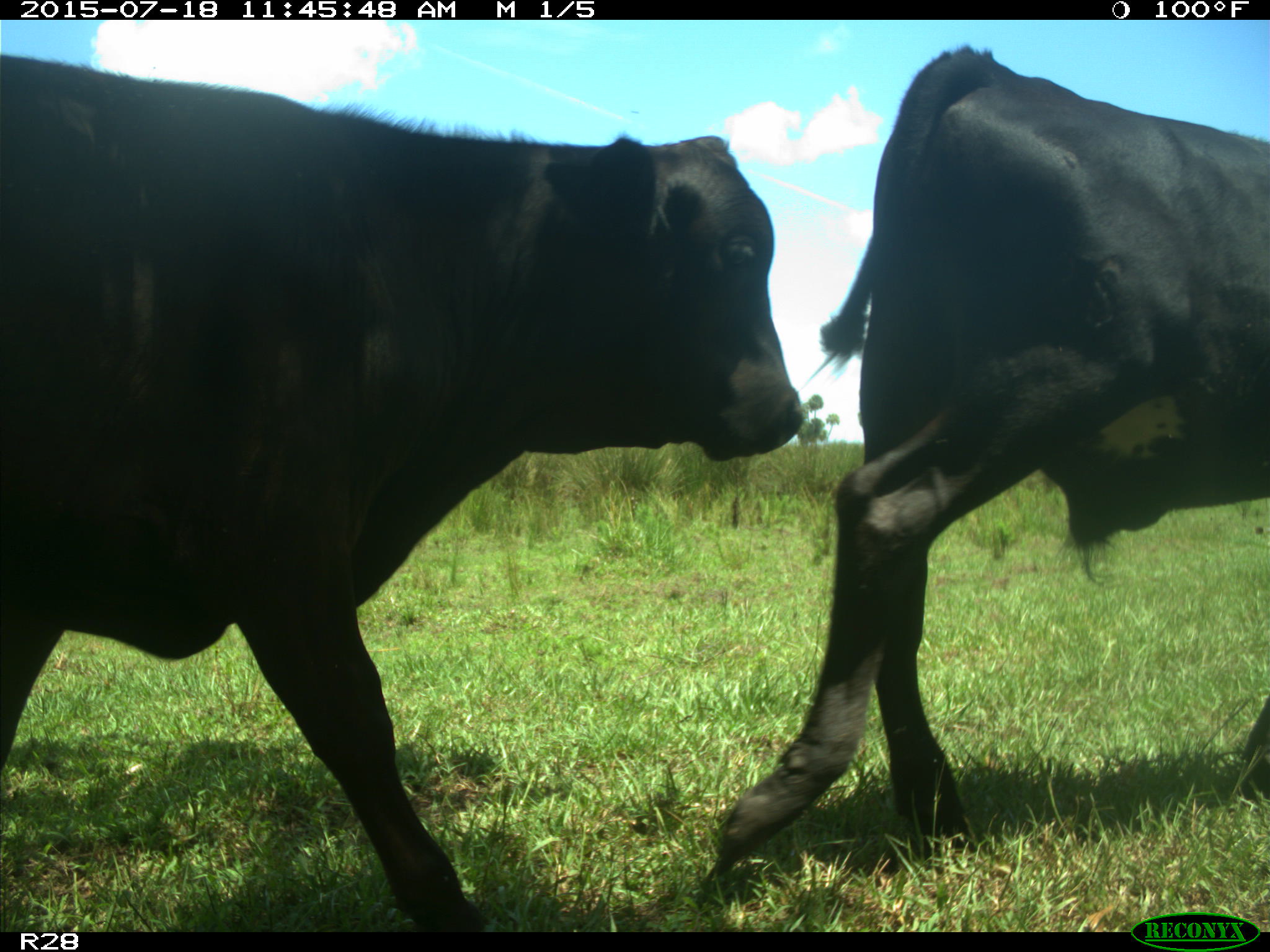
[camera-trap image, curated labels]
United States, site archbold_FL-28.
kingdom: Animalia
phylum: Chordata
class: Mammalia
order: Artiodactyla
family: Bovidae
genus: Bos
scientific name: Bos taurus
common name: domestic cow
Bos taurus (domestic cow).